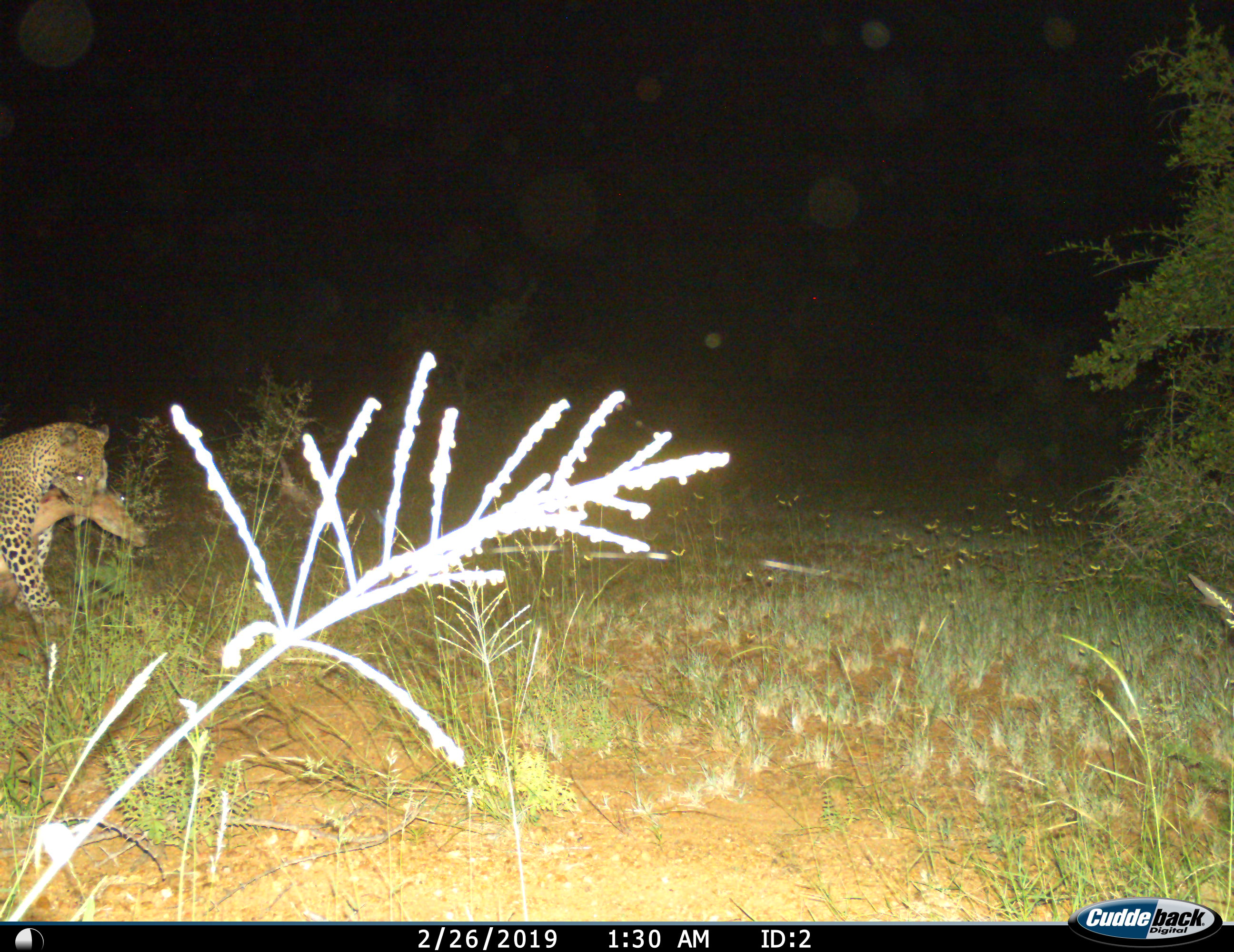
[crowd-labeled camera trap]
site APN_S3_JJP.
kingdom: Animalia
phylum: Chordata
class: Mammalia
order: Carnivora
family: Felidae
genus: Panthera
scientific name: Panthera pardus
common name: leopard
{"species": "leopard (Panthera pardus)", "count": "1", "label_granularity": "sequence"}